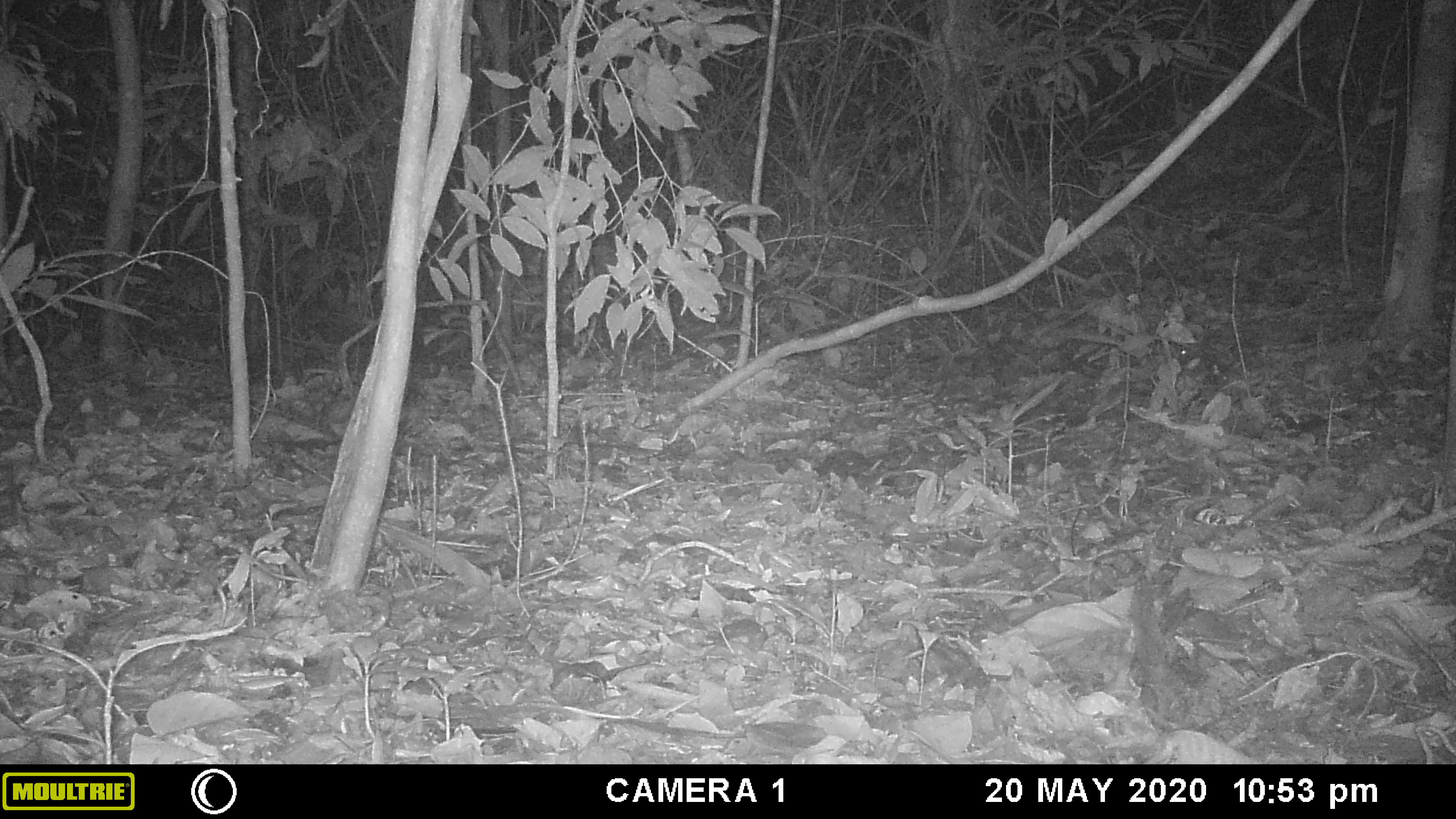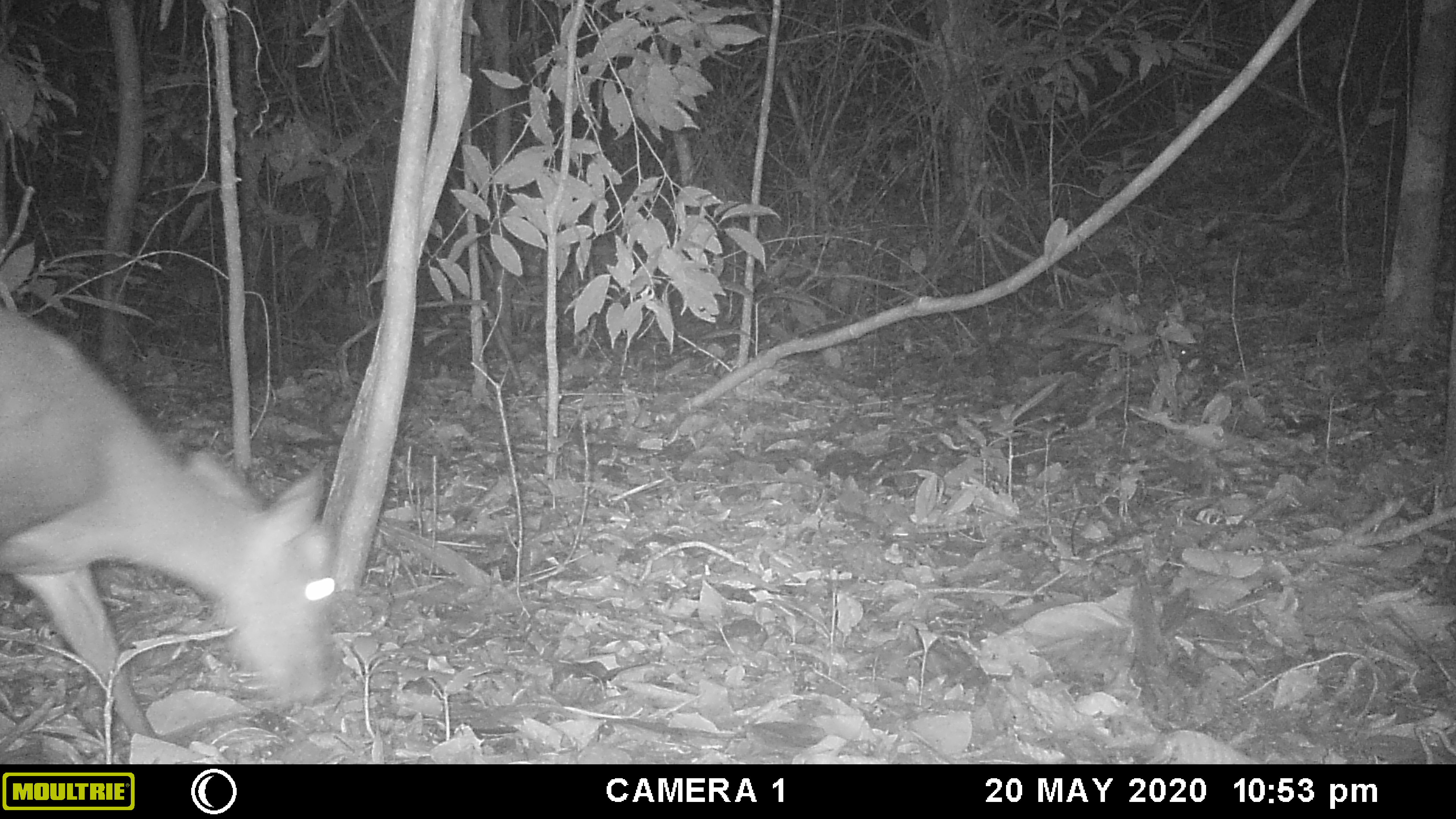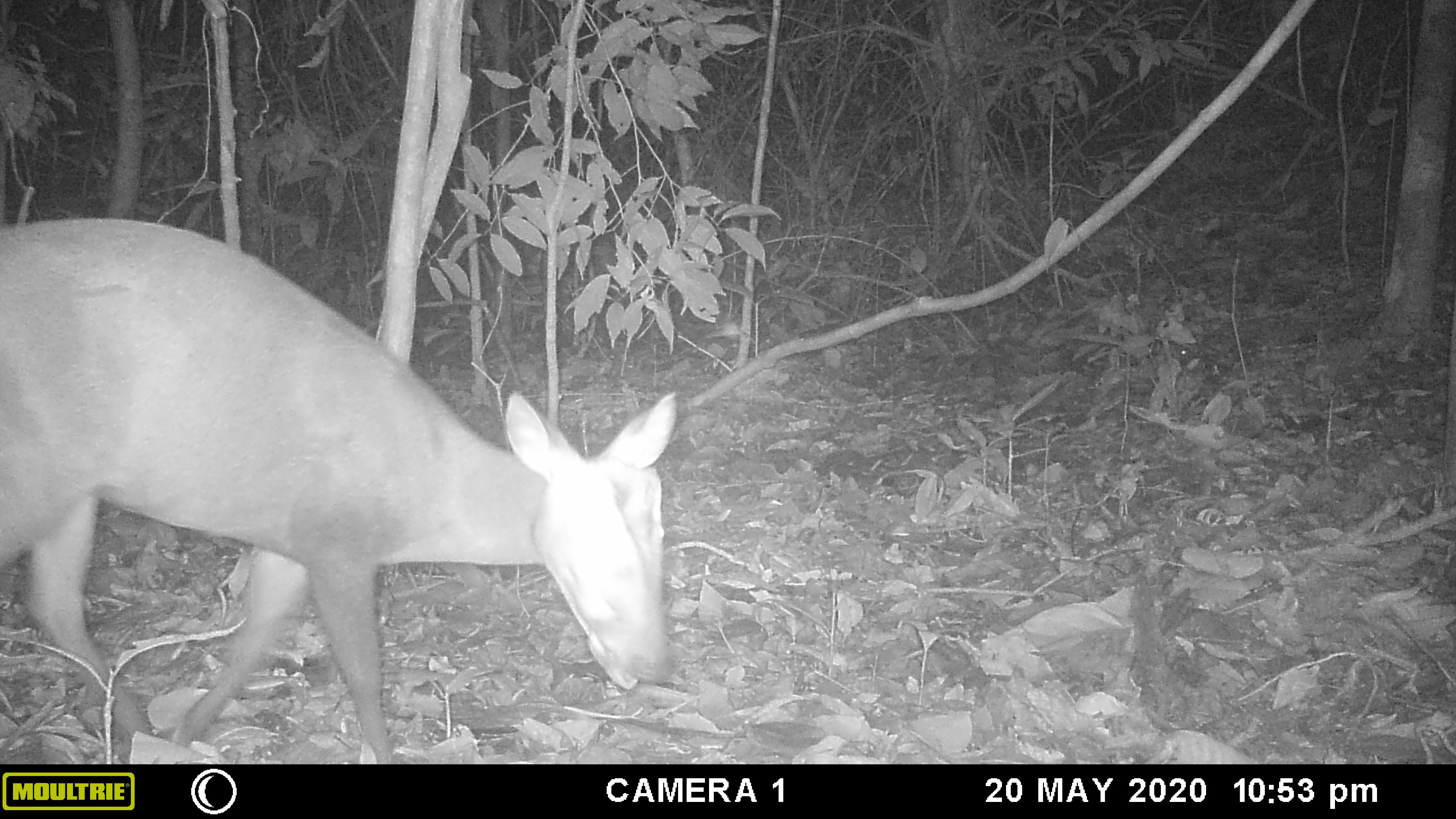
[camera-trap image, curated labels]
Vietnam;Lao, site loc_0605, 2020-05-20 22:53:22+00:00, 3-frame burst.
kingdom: Animalia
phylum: Chordata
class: Mammalia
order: Artiodactyla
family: Cervidae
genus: Muntiacus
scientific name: Muntiacus rooseveltorum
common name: roosevelt's muntjac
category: roosevelts muntjac group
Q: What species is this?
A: Roosevelts muntjac group (roosevelt's muntjac) (Muntiacus rooseveltorum).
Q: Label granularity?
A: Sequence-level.